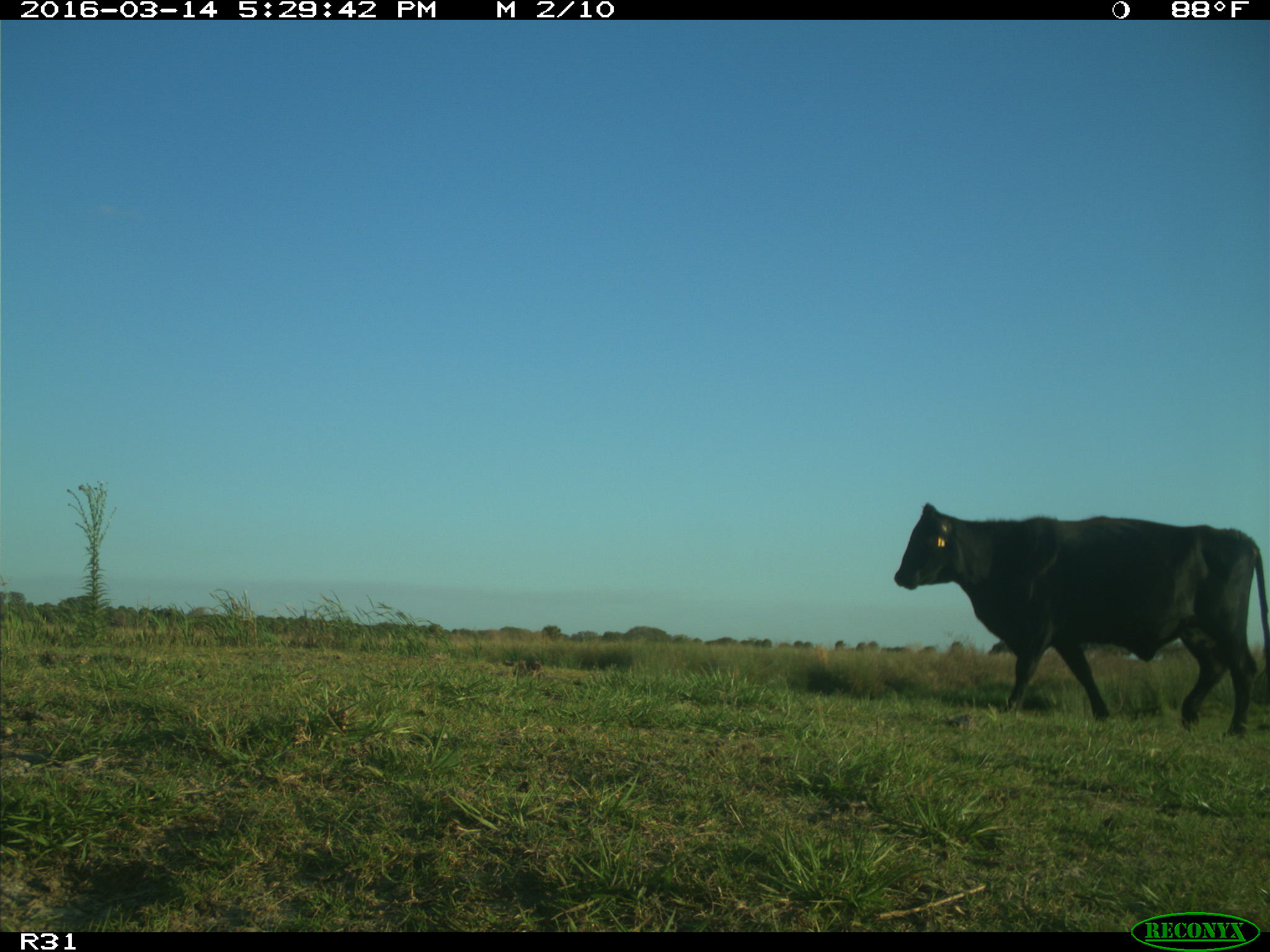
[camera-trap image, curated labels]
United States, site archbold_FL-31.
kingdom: Animalia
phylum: Chordata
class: Mammalia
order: Artiodactyla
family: Bovidae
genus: Bos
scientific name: Bos taurus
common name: domestic cow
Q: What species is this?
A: Bos taurus (domestic cow).